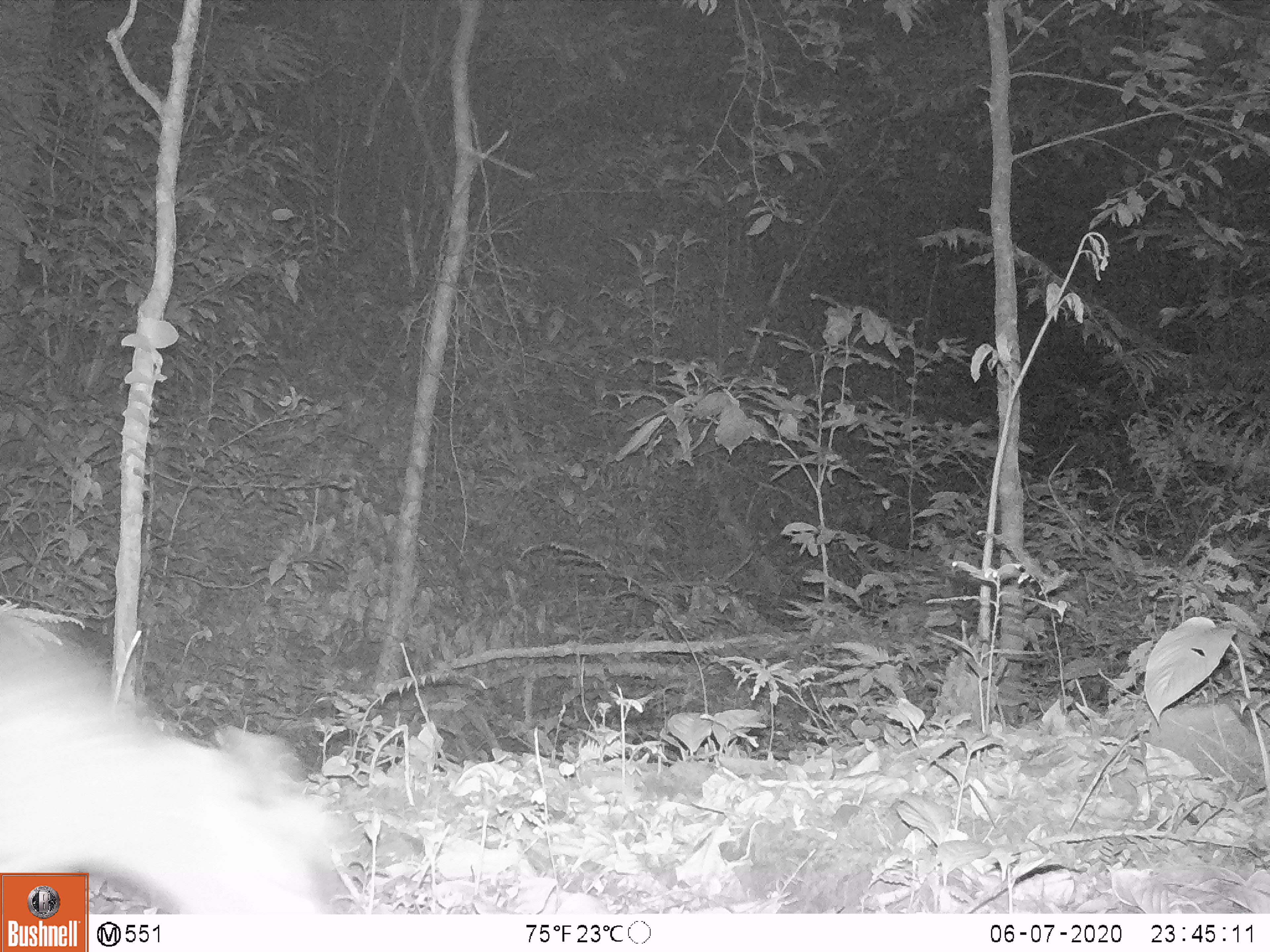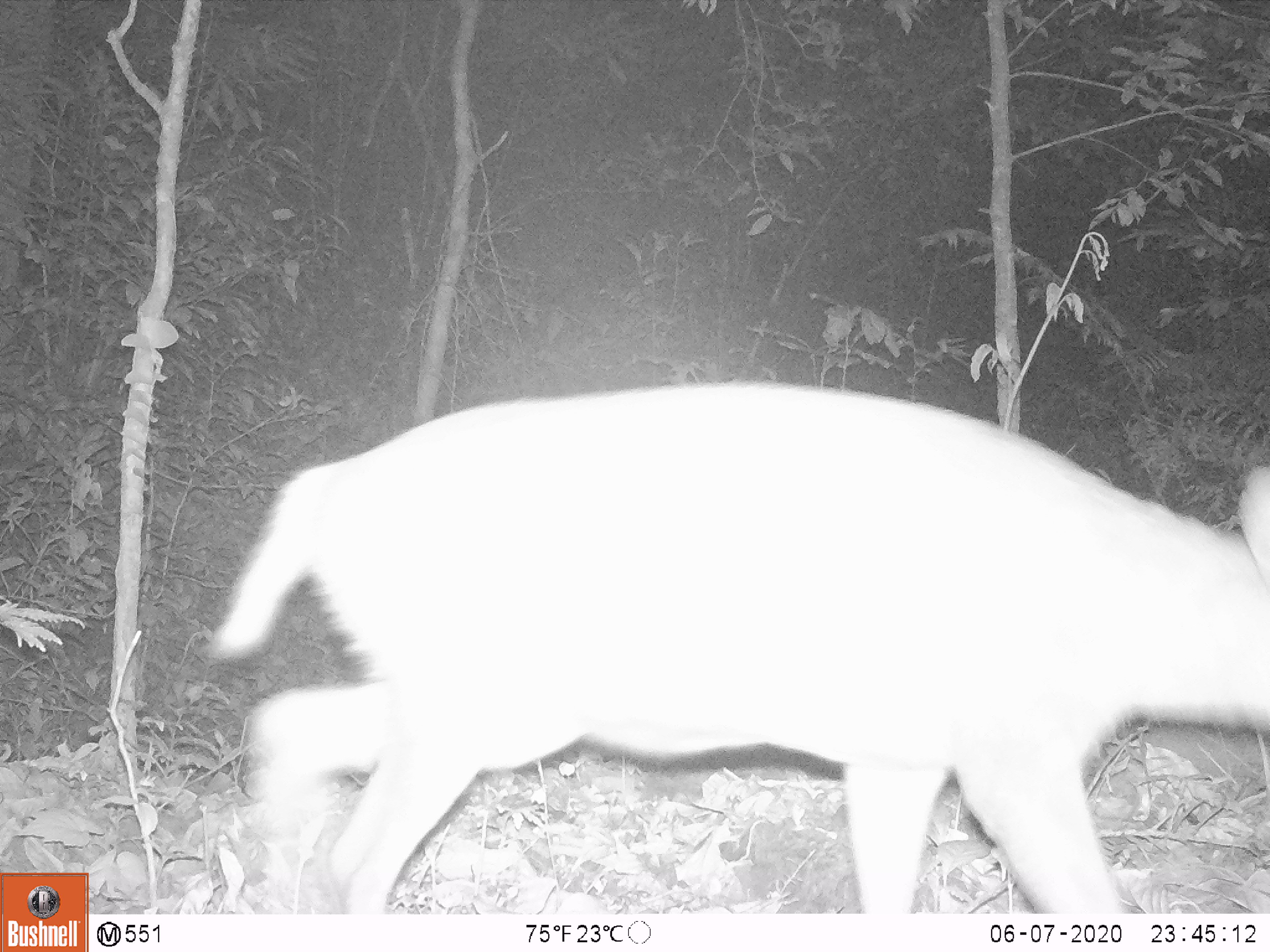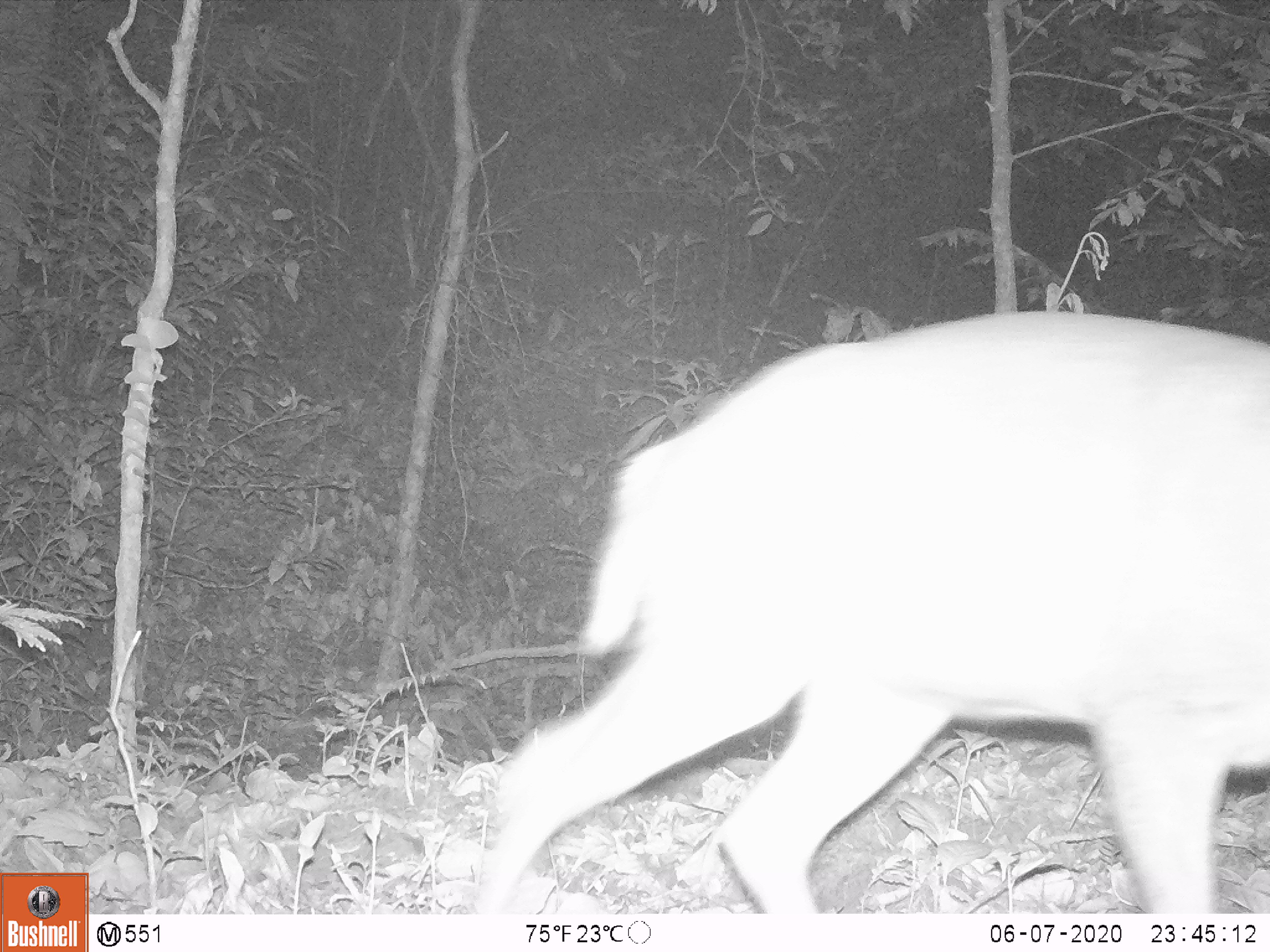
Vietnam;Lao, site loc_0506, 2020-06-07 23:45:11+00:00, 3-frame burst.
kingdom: Animalia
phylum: Chordata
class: Mammalia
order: Artiodactyla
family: Cervidae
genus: Muntiacus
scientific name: Muntiacus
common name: muntjacs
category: unidentified muntjac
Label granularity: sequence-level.